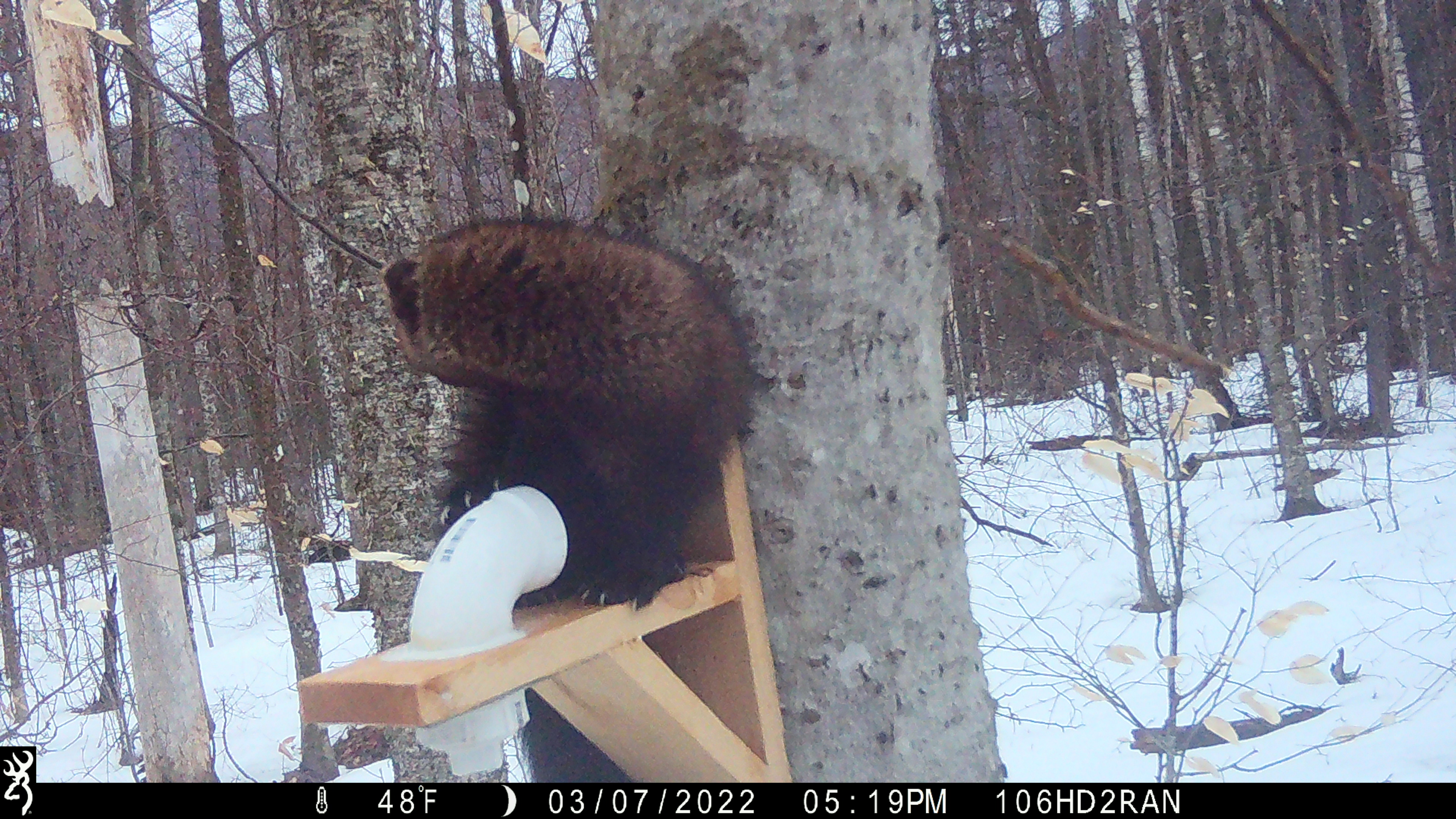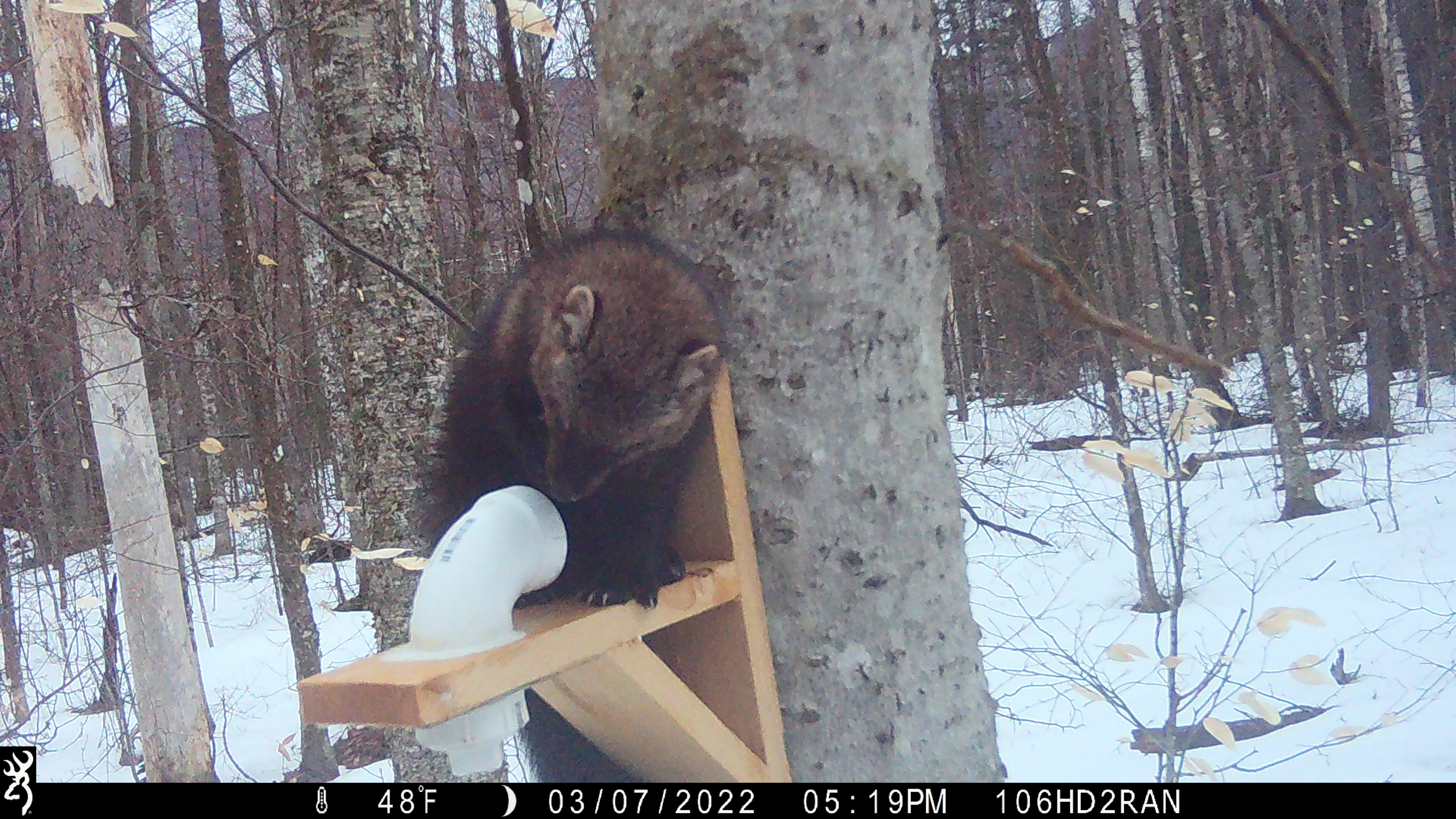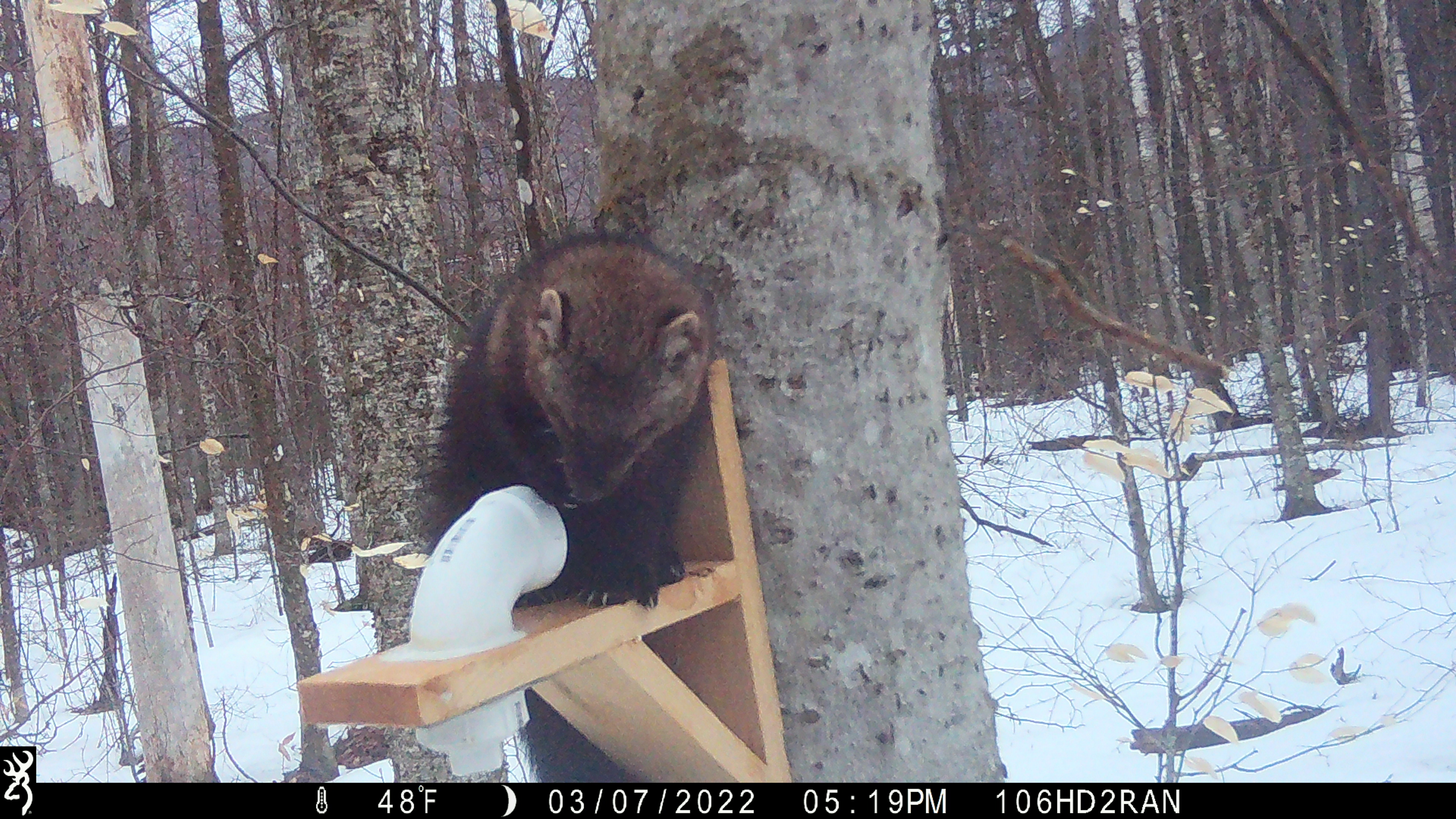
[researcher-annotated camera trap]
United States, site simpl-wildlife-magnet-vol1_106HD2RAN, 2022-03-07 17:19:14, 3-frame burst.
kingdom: Animalia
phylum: Chordata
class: Mammalia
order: Carnivora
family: Mustelidae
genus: Pekania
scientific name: Pekania pennanti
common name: fisher